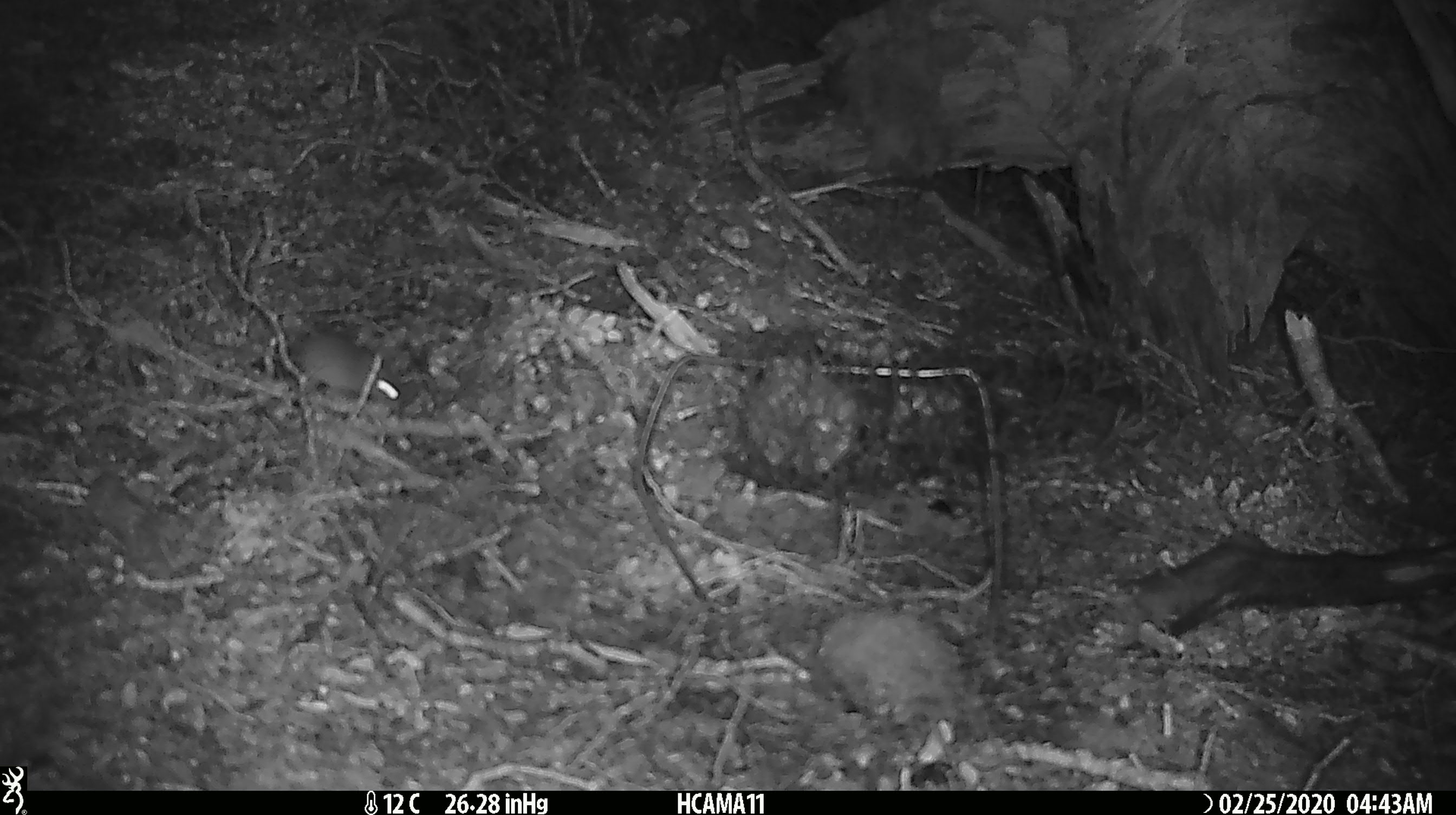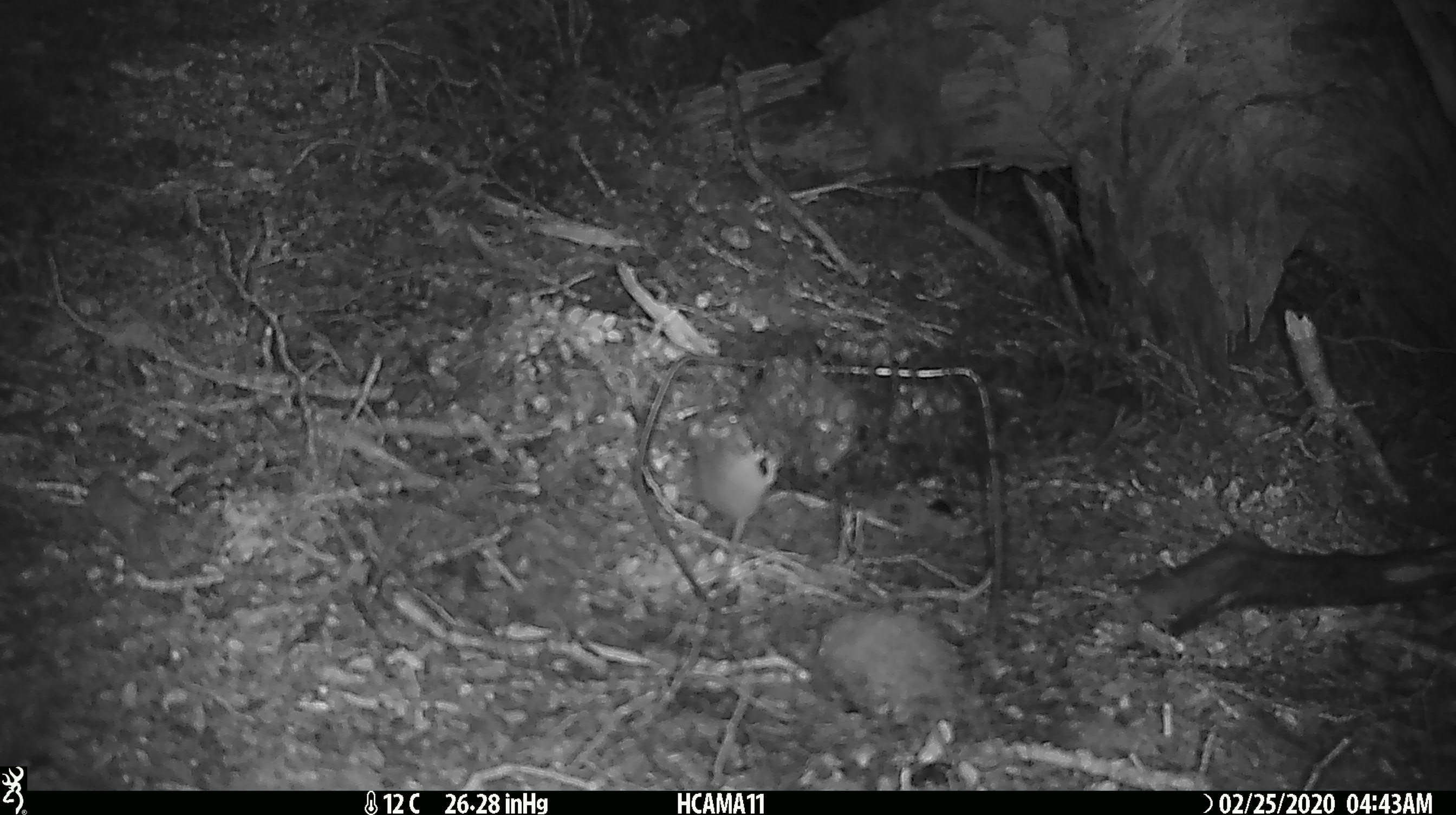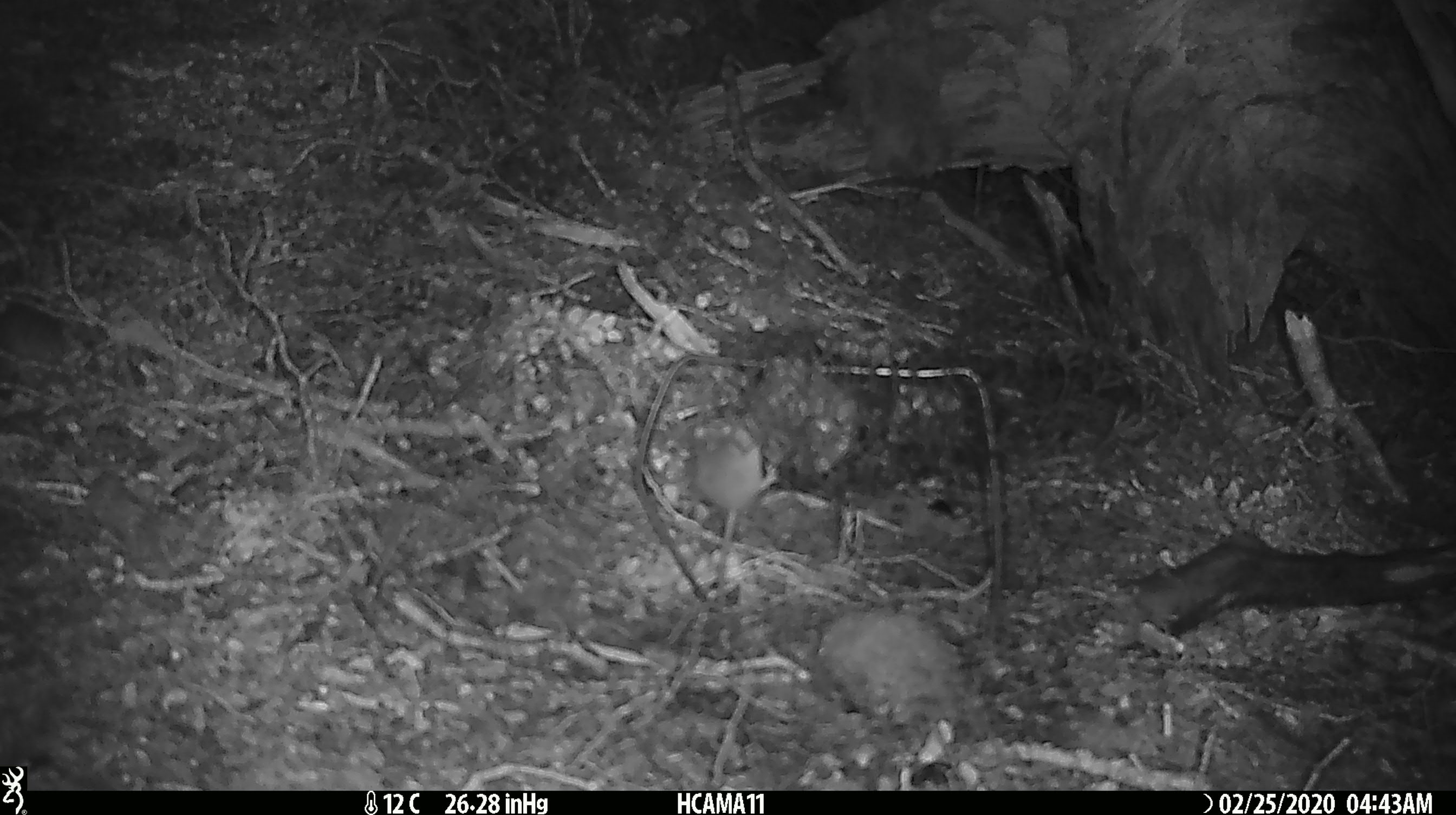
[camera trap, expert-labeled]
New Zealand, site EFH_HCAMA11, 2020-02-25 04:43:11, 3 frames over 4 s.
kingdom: Animalia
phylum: Chordata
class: Mammalia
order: Rodentia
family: Muridae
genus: Mus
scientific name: Mus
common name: mouse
Mouse (Mus).